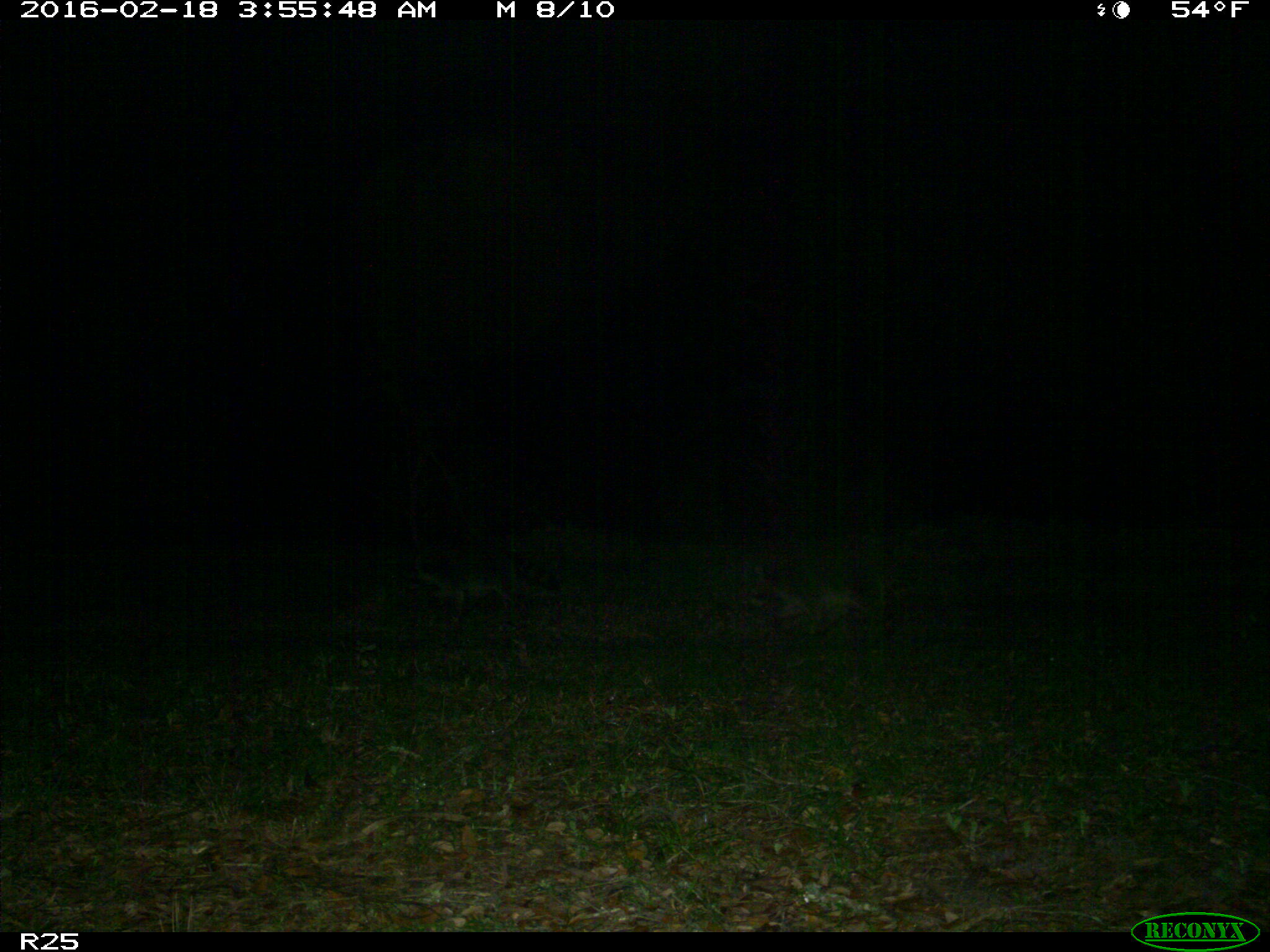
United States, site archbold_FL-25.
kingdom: Animalia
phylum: Chordata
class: Mammalia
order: Carnivora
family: Procyonidae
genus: Procyon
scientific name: Procyon lotor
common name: common raccoon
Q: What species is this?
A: Procyon lotor (common raccoon).